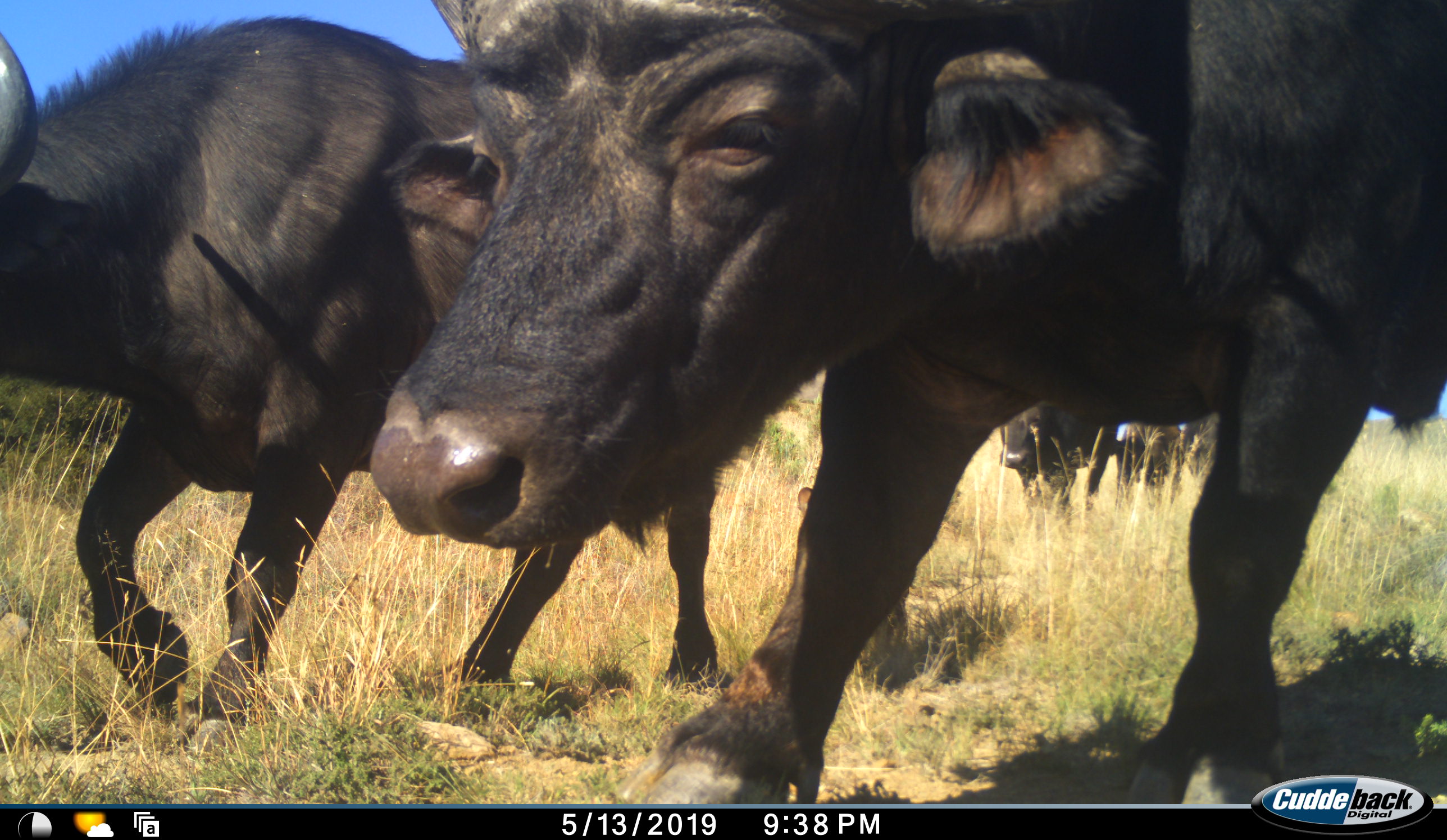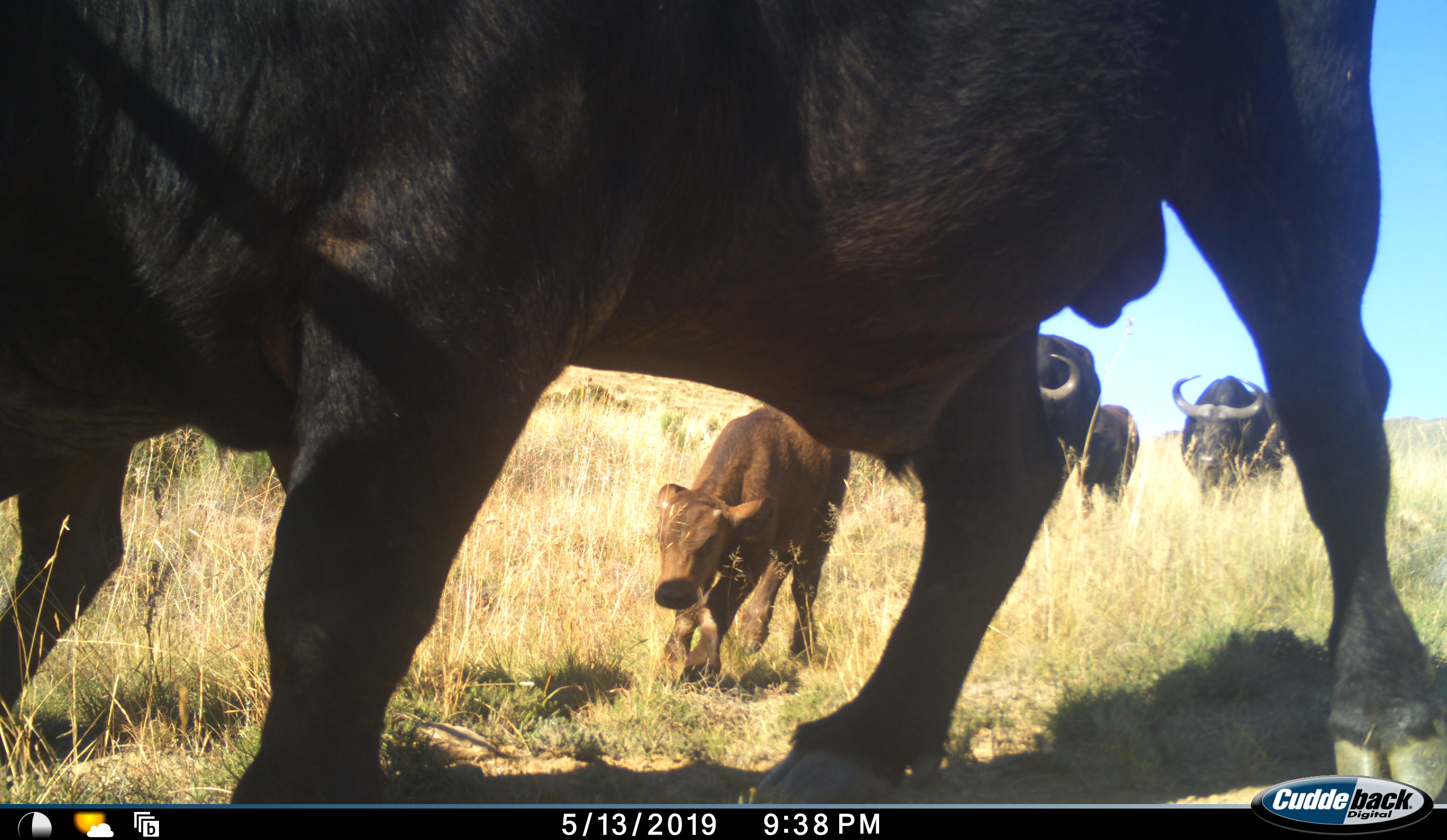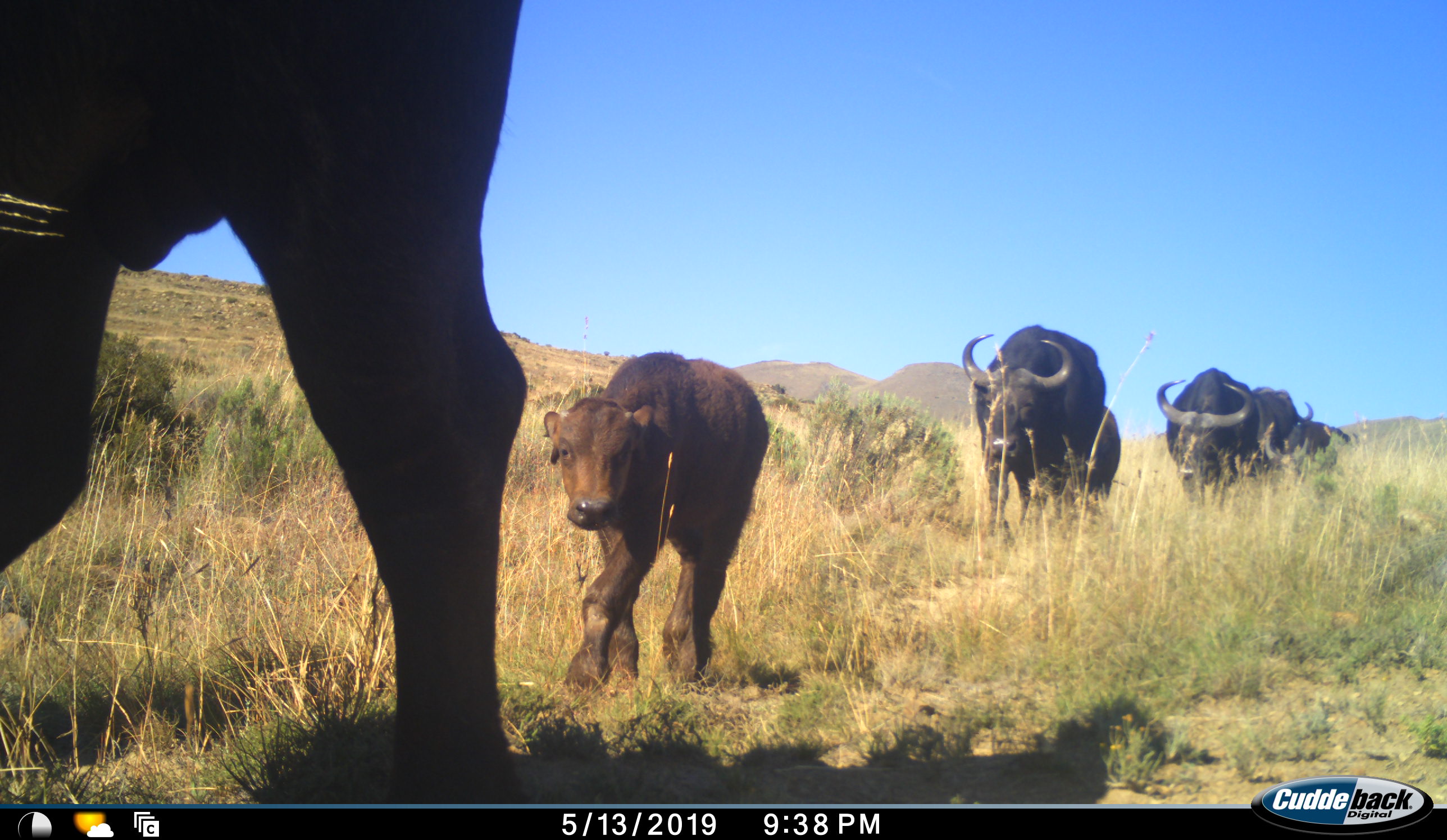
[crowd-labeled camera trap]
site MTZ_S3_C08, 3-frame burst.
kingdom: Animalia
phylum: Chordata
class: Mammalia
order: Artiodactyla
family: Bovidae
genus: Syncerus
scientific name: Syncerus caffer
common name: african buffalo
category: buffalo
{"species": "buffalo (african buffalo) (Syncerus caffer)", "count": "7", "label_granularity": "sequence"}